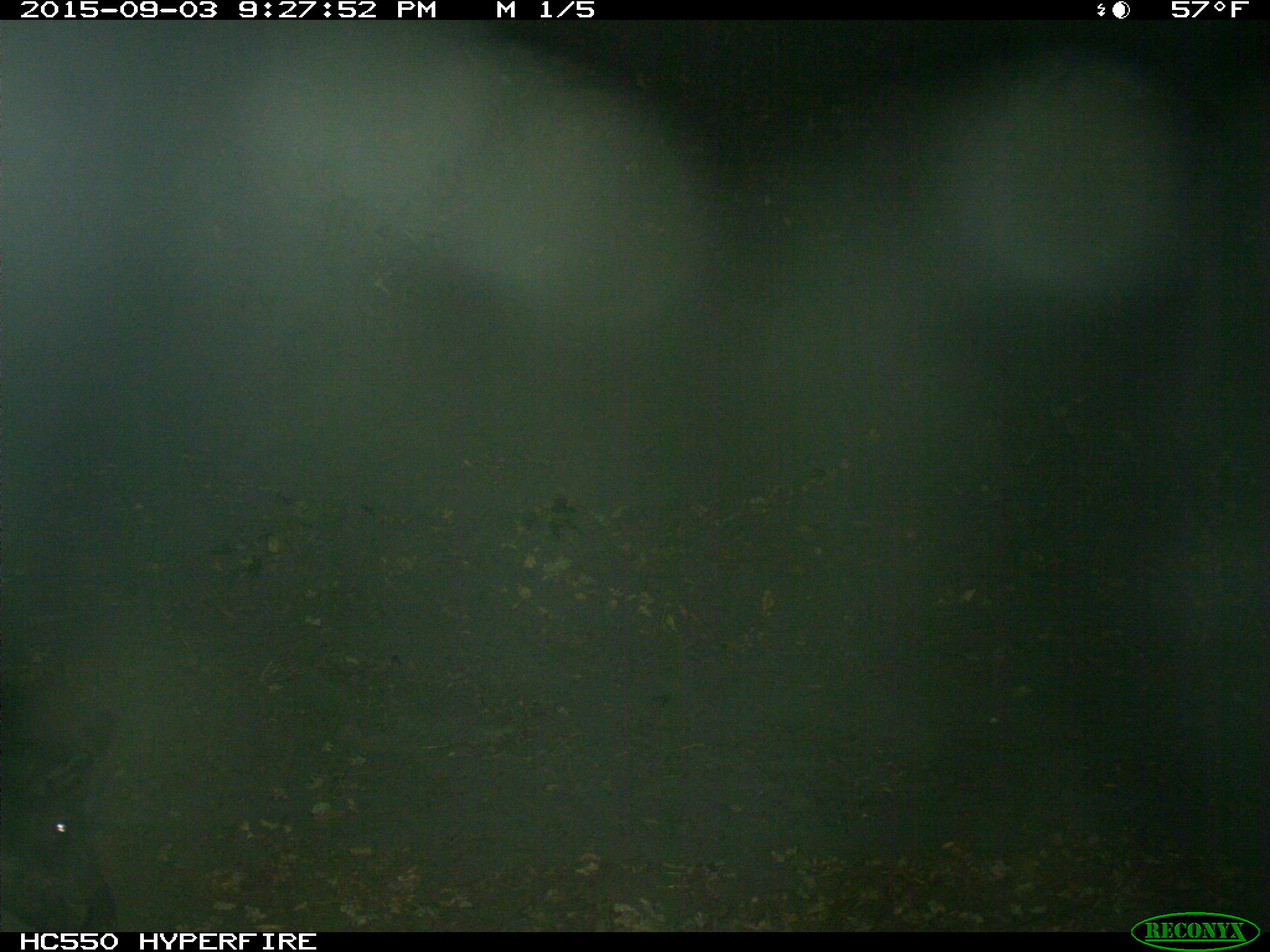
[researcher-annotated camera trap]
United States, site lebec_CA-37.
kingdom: Animalia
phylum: Chordata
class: Mammalia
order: Artiodactyla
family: Suidae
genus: Sus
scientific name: Sus scrofa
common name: wild boar